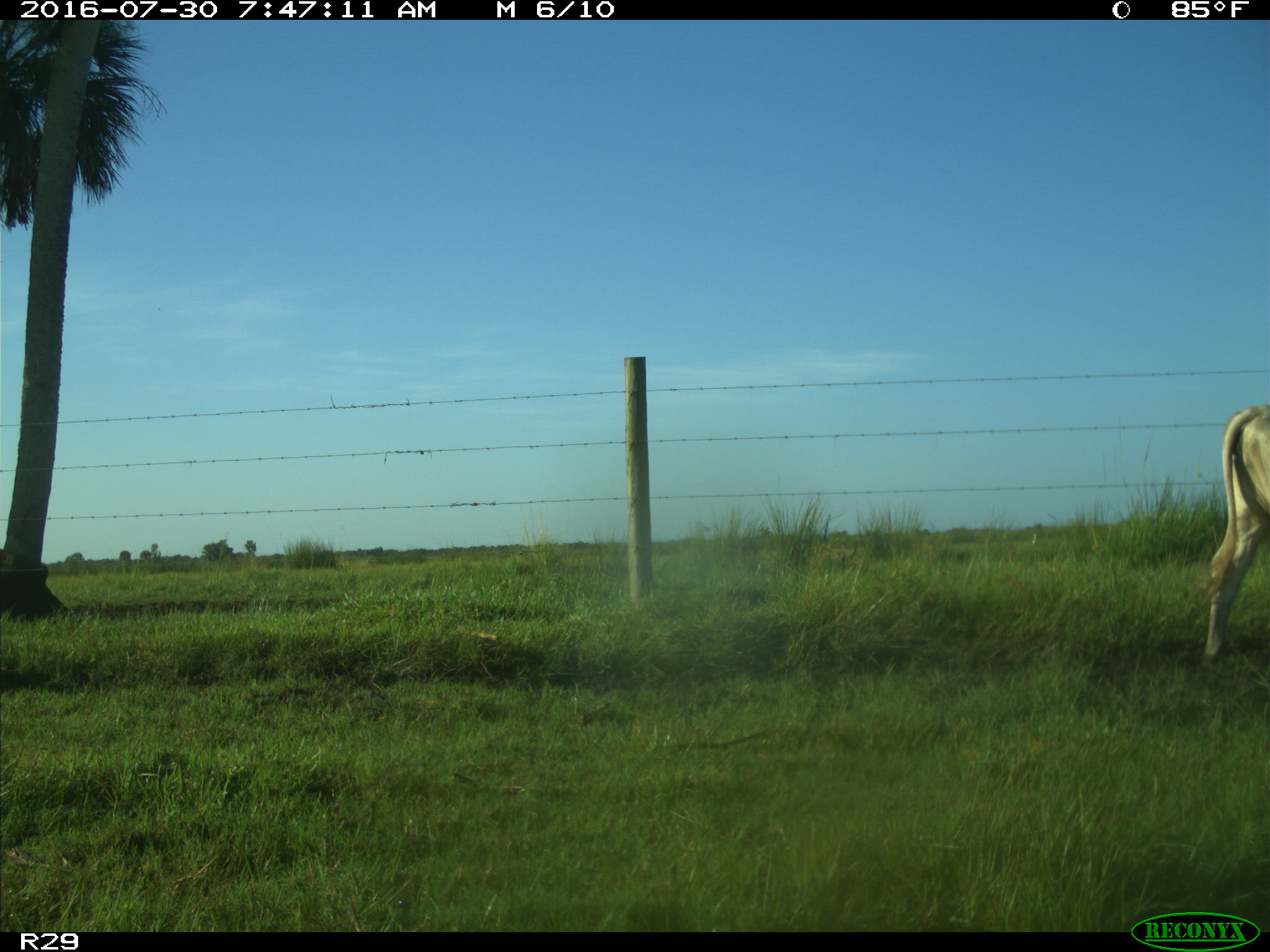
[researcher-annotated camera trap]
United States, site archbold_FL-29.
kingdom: Animalia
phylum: Chordata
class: Mammalia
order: Artiodactyla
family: Bovidae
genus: Bos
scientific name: Bos taurus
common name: domestic cow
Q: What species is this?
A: Bos taurus (domestic cow).